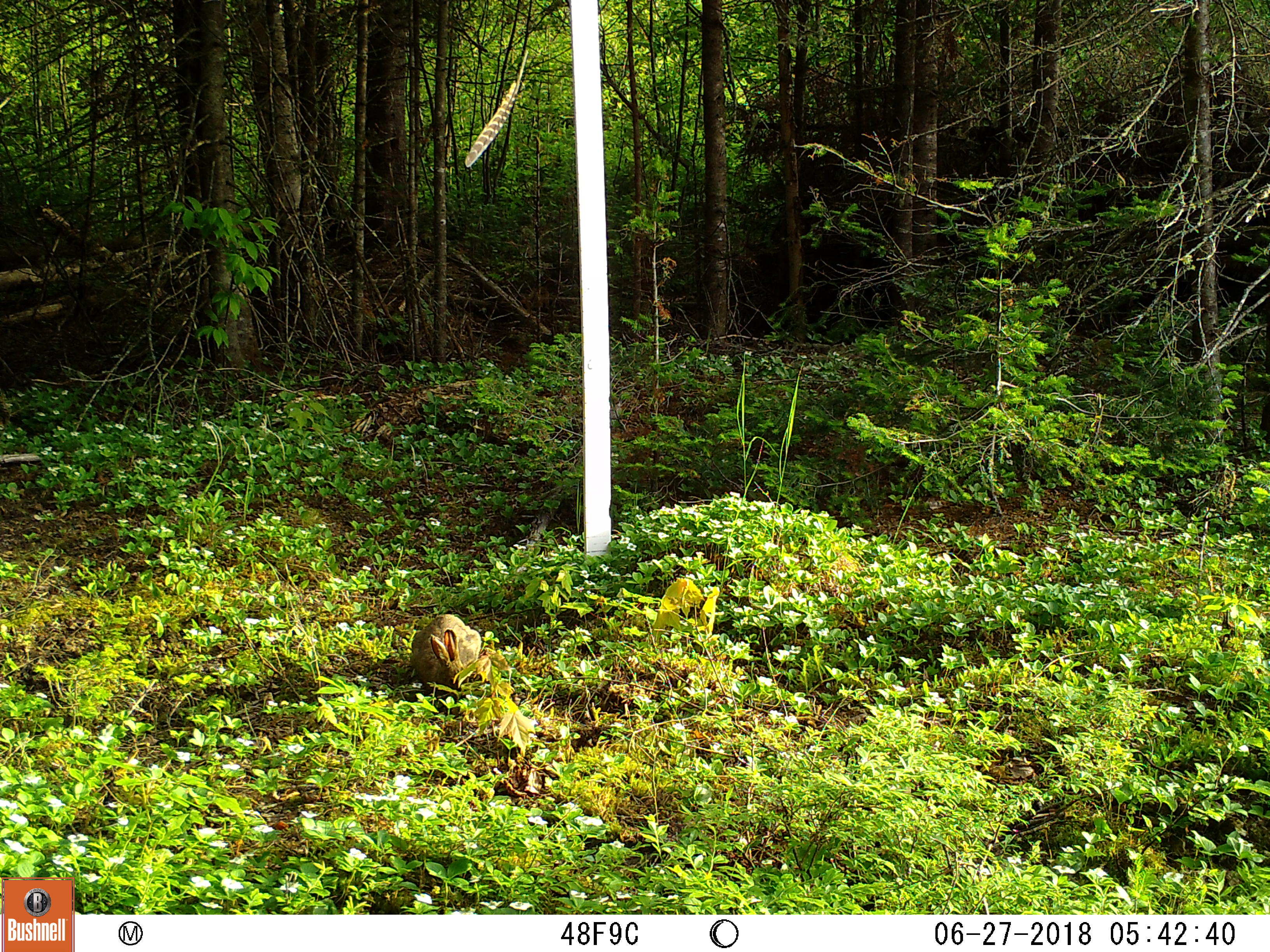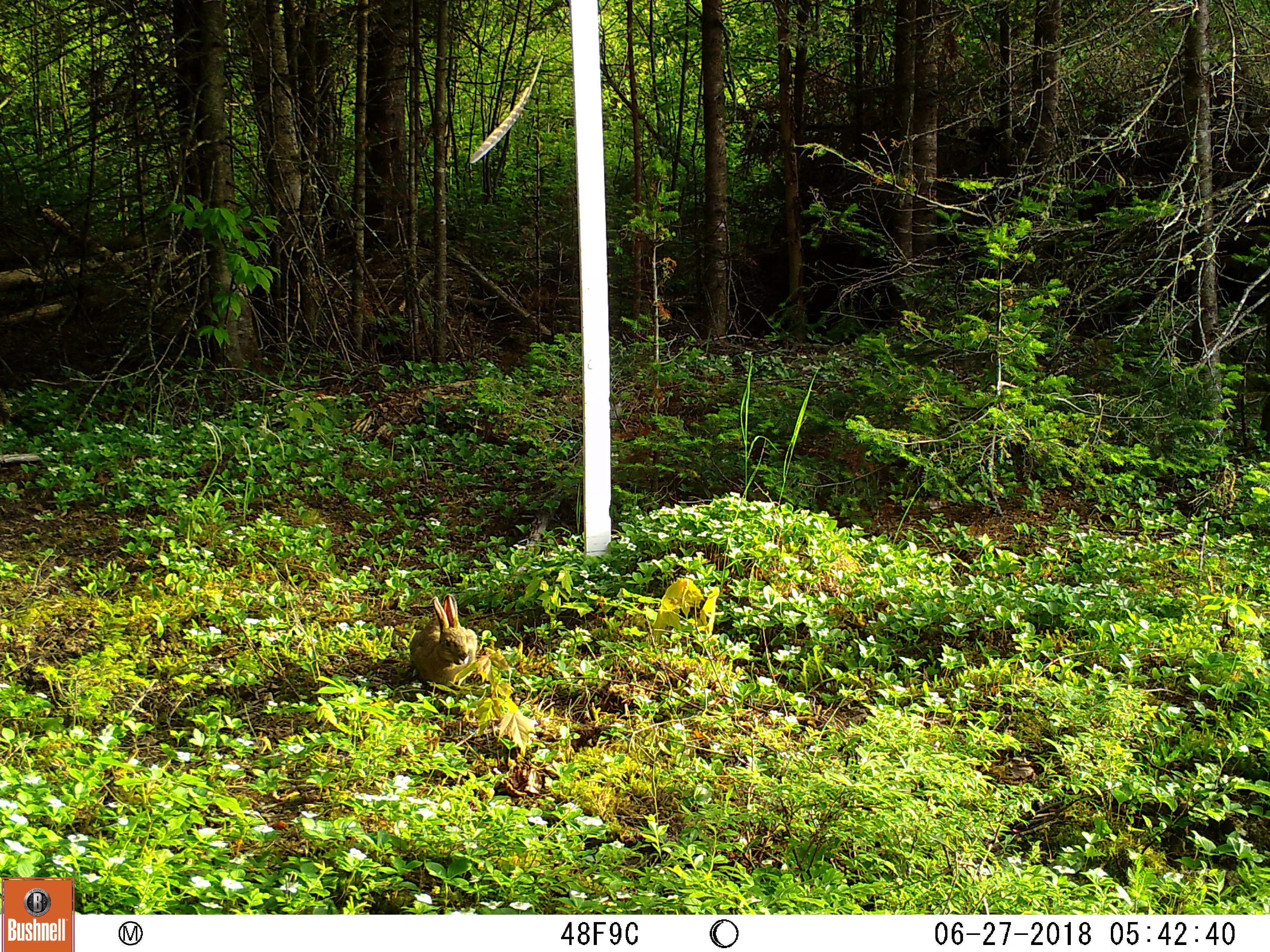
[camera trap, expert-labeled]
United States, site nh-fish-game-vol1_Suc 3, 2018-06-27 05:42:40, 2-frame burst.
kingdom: Animalia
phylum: Chordata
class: Mammalia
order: Lagomorpha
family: Leporidae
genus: Lepus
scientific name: Lepus americanus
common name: snowshoe hare